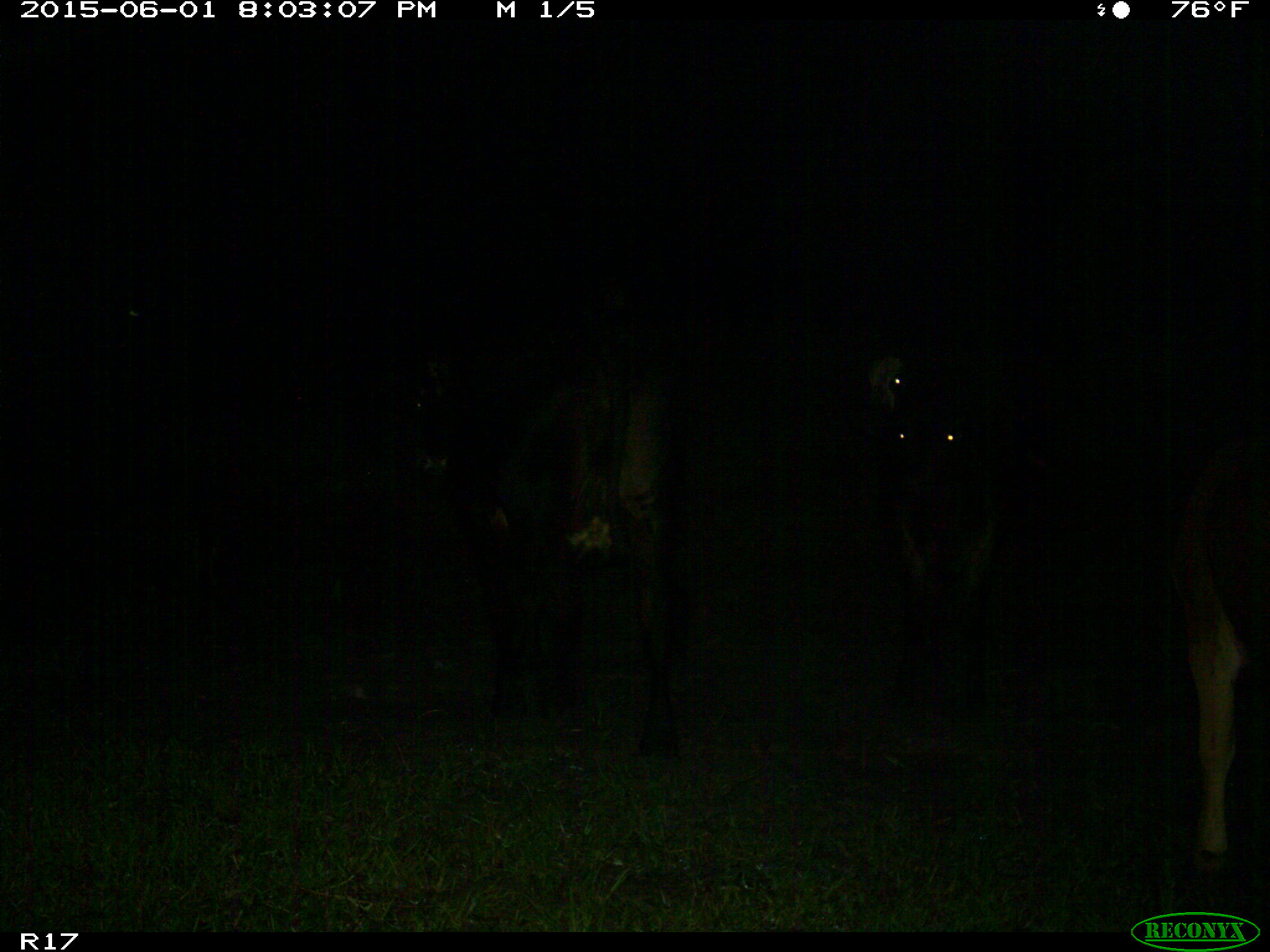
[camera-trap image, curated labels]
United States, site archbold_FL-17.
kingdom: Animalia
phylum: Chordata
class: Mammalia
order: Artiodactyla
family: Bovidae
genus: Bos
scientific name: Bos taurus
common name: domestic cow